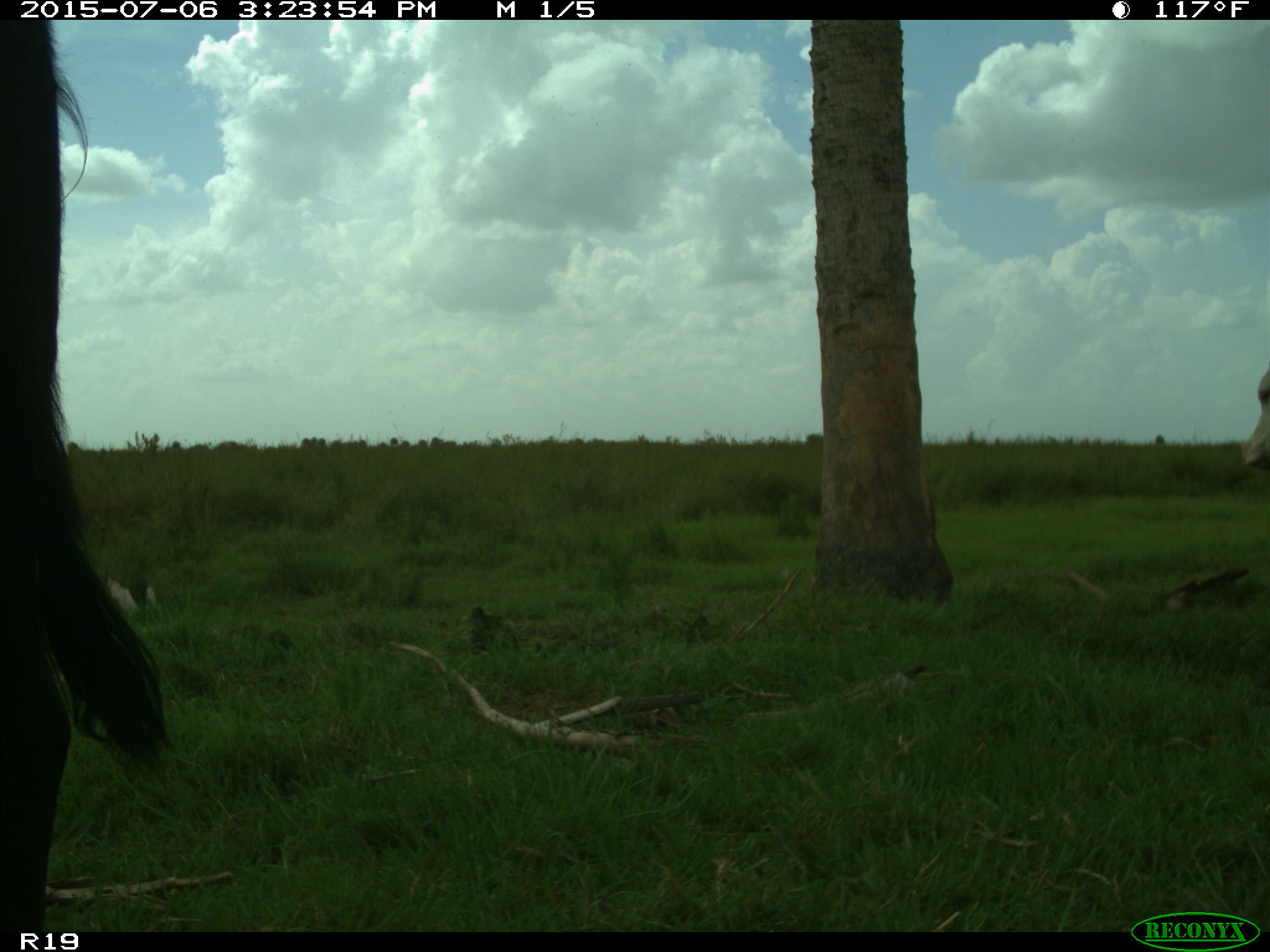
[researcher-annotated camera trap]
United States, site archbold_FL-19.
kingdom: Animalia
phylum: Chordata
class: Mammalia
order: Artiodactyla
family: Bovidae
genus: Bos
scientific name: Bos taurus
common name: domestic cow